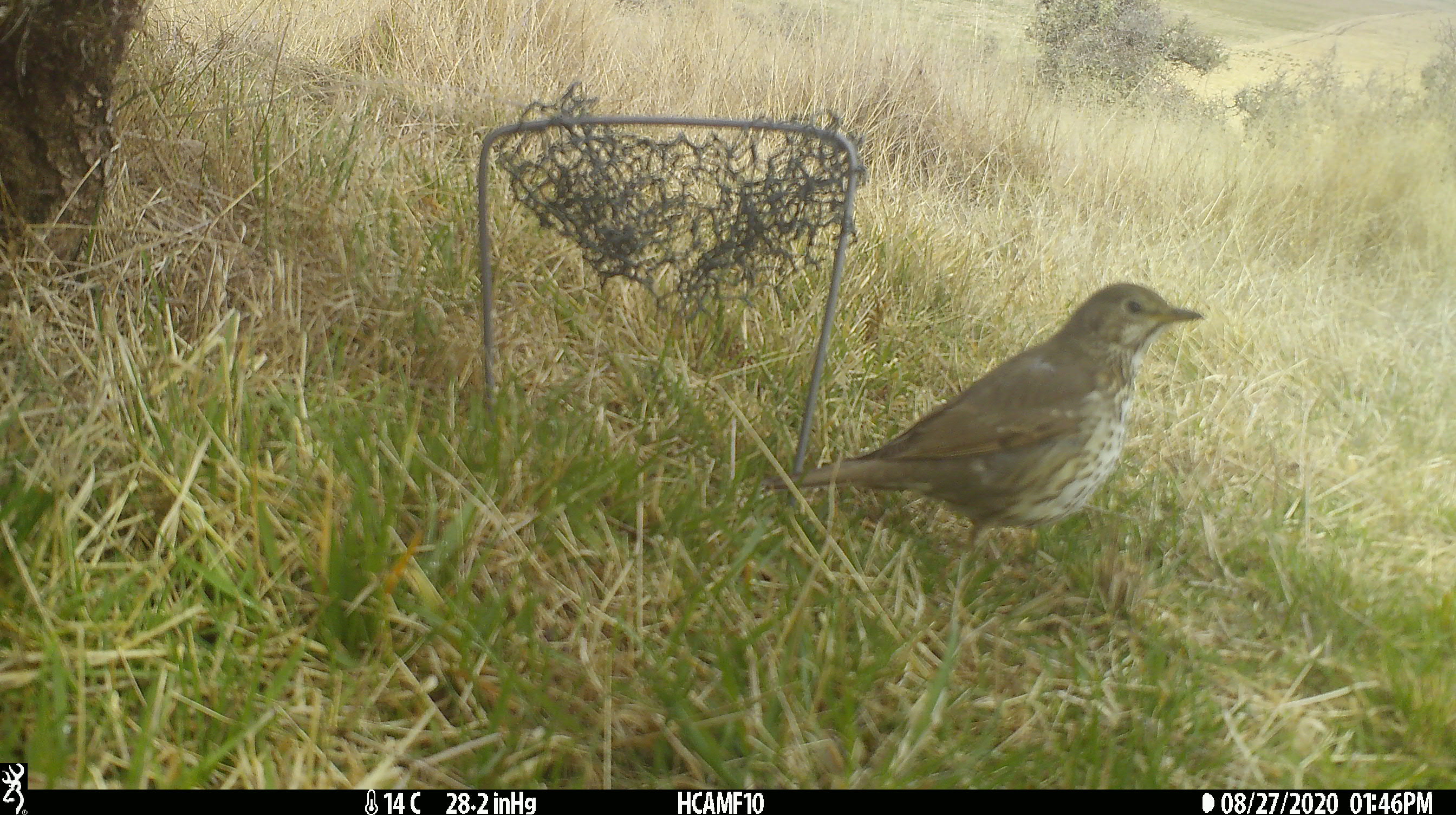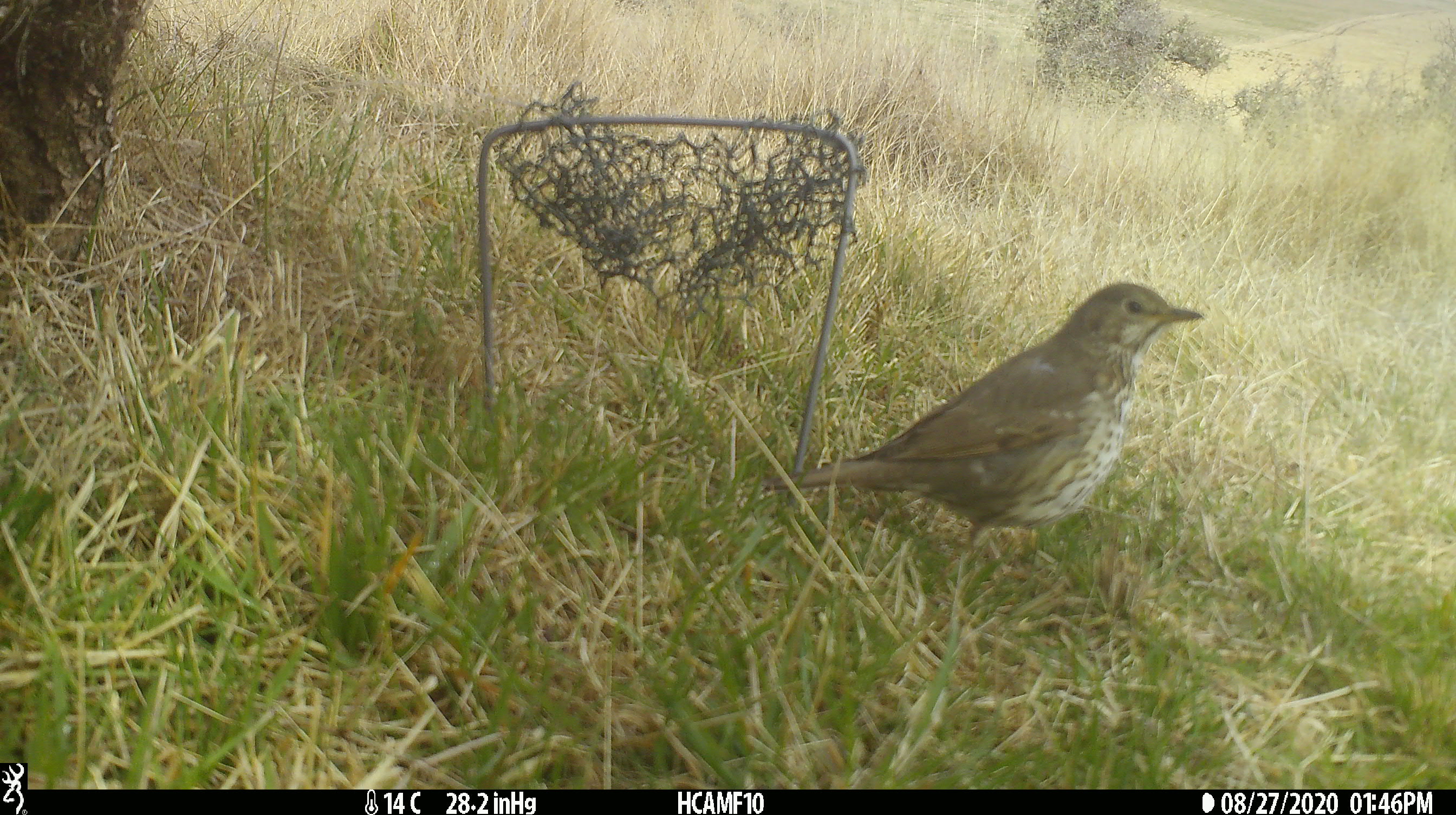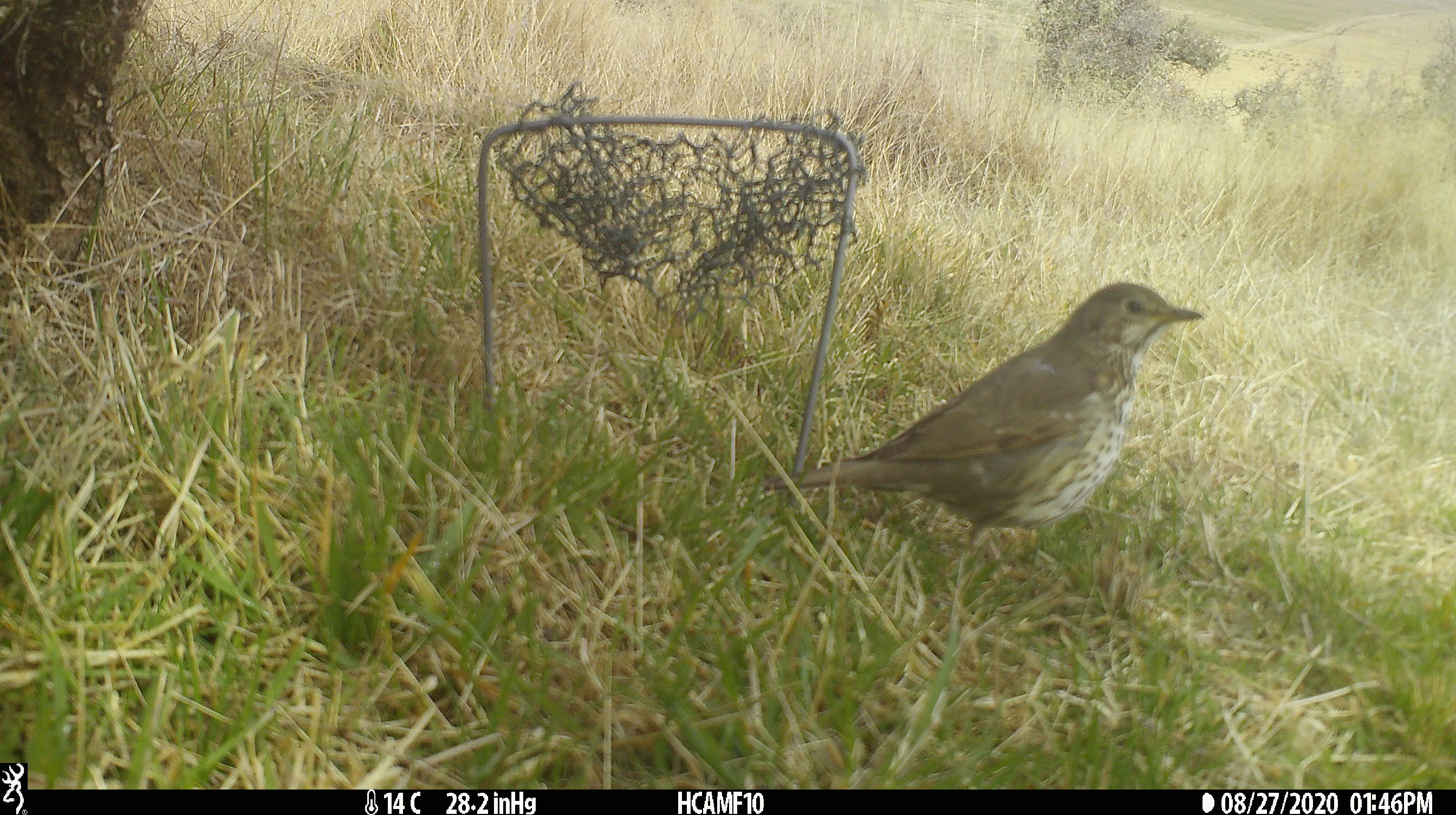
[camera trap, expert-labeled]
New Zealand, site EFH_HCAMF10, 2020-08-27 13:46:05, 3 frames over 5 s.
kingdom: Animalia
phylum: Chordata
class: Aves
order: Passeriformes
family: Turdidae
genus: Turdus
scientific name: Turdus philomelos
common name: song thrush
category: thrush